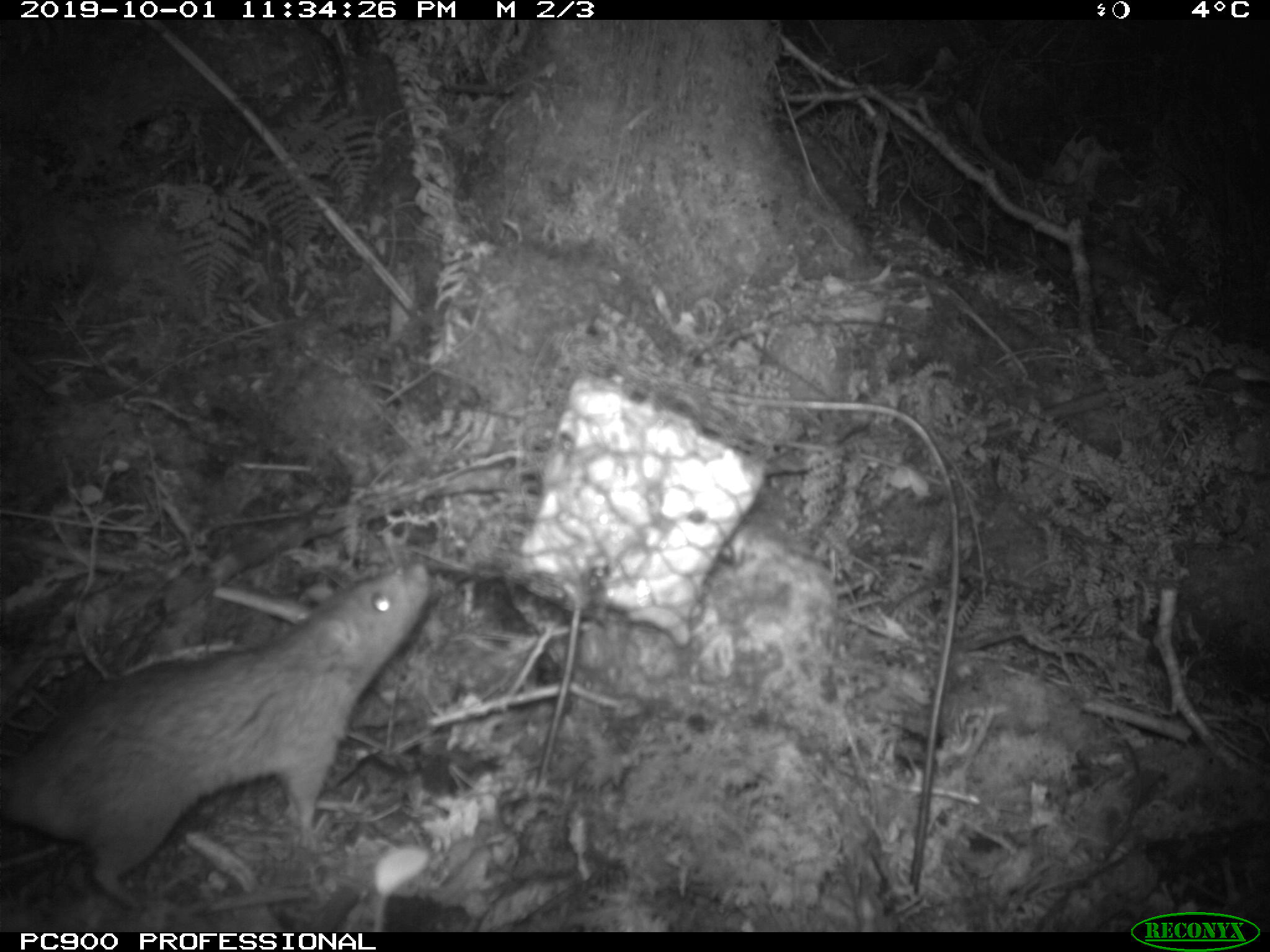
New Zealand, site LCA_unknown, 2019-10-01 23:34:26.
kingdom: Animalia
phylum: Chordata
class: Mammalia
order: Rodentia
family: Muridae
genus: Rattus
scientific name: Rattus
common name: rat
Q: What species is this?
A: Rat (Rattus).